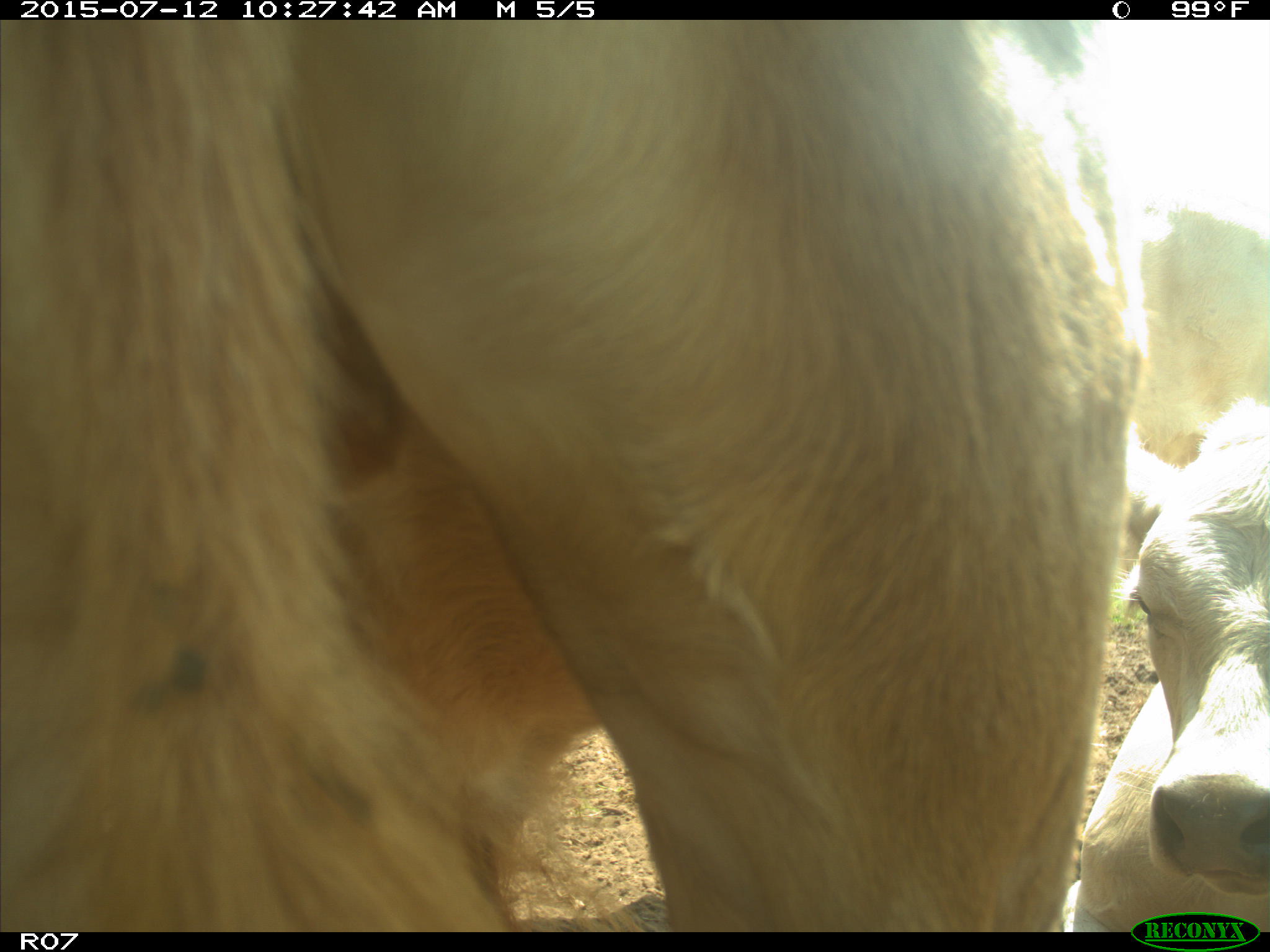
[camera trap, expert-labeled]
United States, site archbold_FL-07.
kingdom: Animalia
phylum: Chordata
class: Mammalia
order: Artiodactyla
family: Bovidae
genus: Bos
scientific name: Bos taurus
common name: domestic cow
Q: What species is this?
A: Bos taurus (domestic cow).